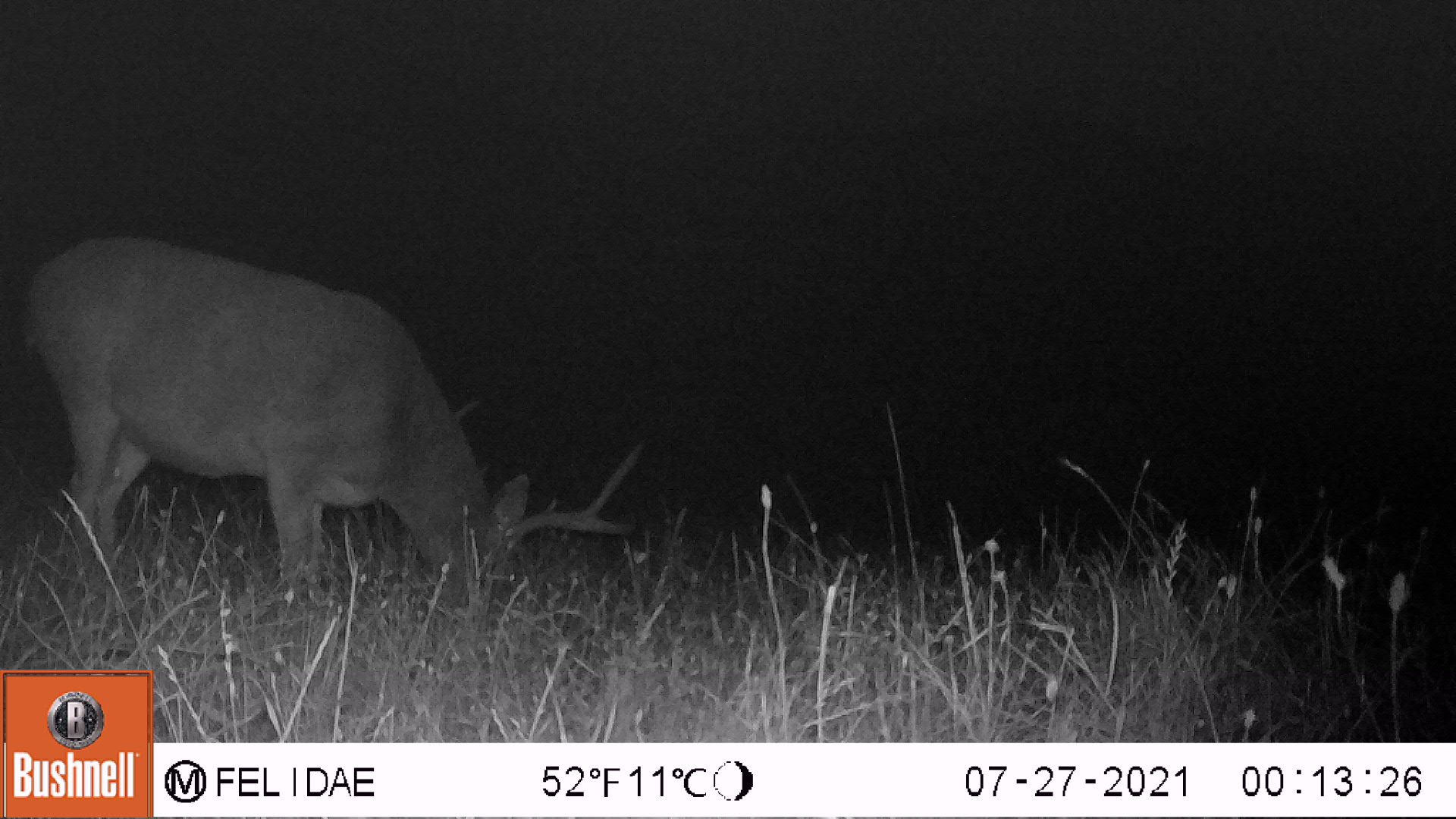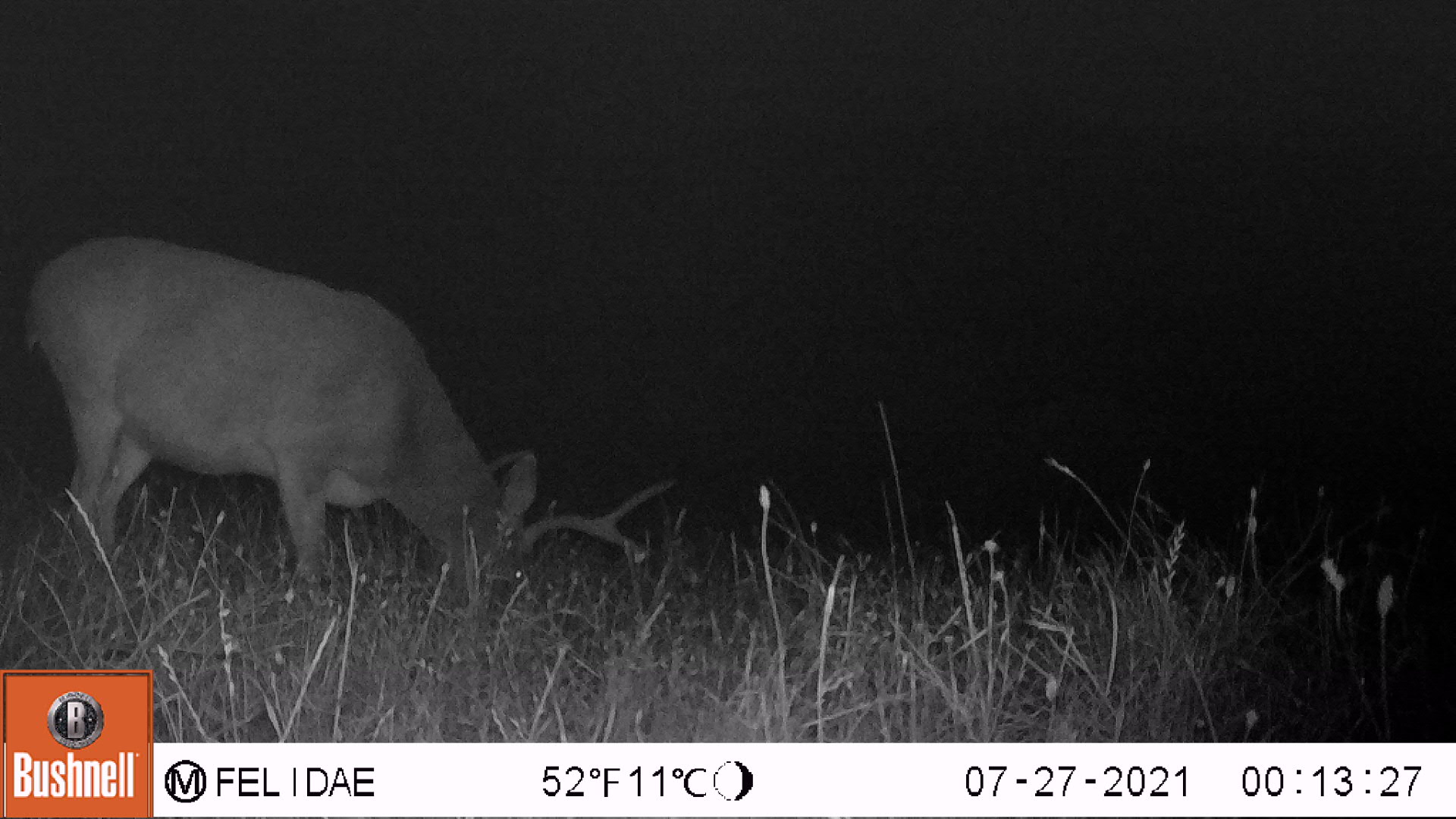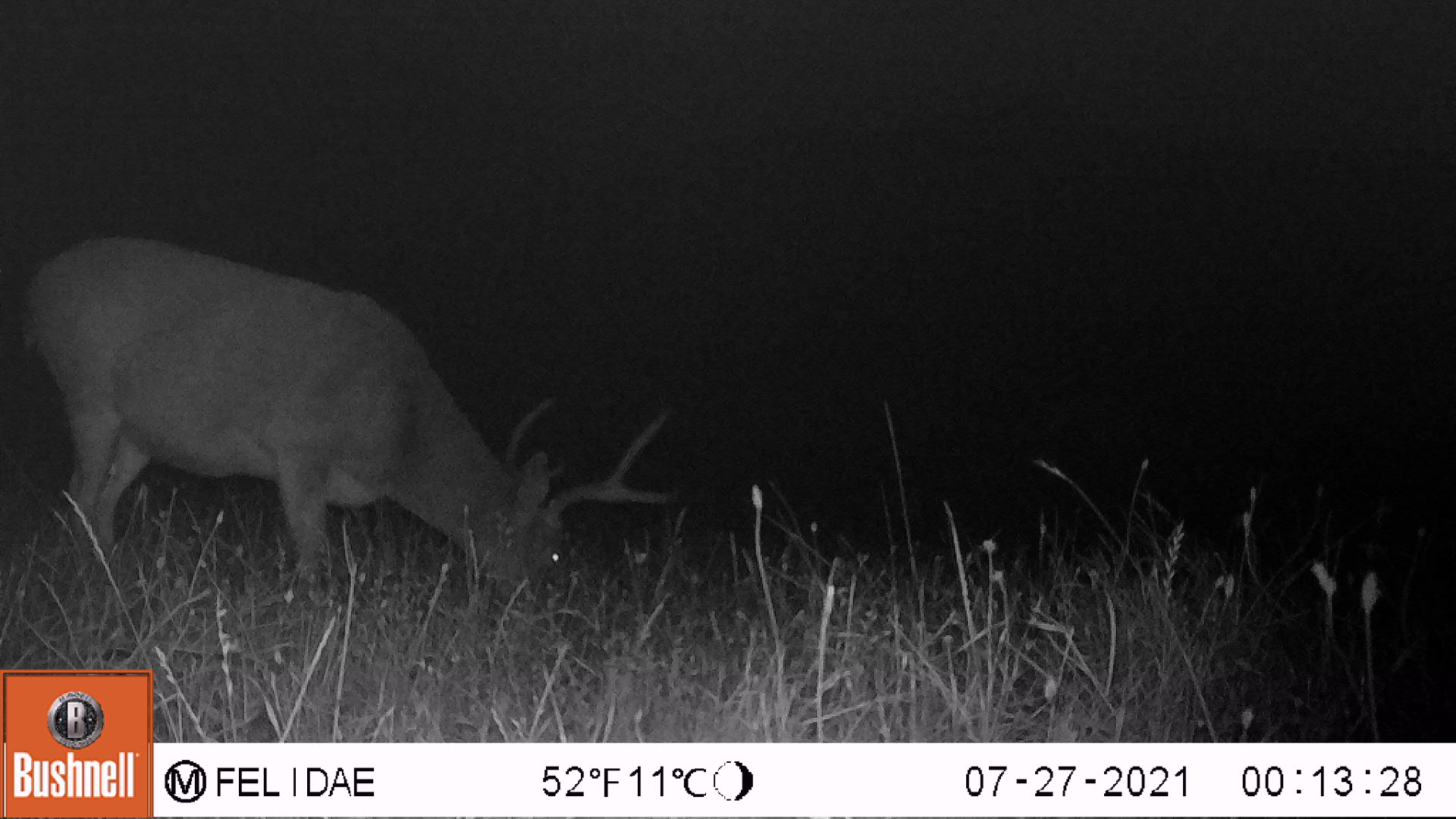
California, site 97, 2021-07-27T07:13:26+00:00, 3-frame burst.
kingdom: Animalia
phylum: Chordata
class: Mammalia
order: Artiodactyla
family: Cervidae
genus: Odocoileus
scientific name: Odocoileus hemionus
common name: mule deer